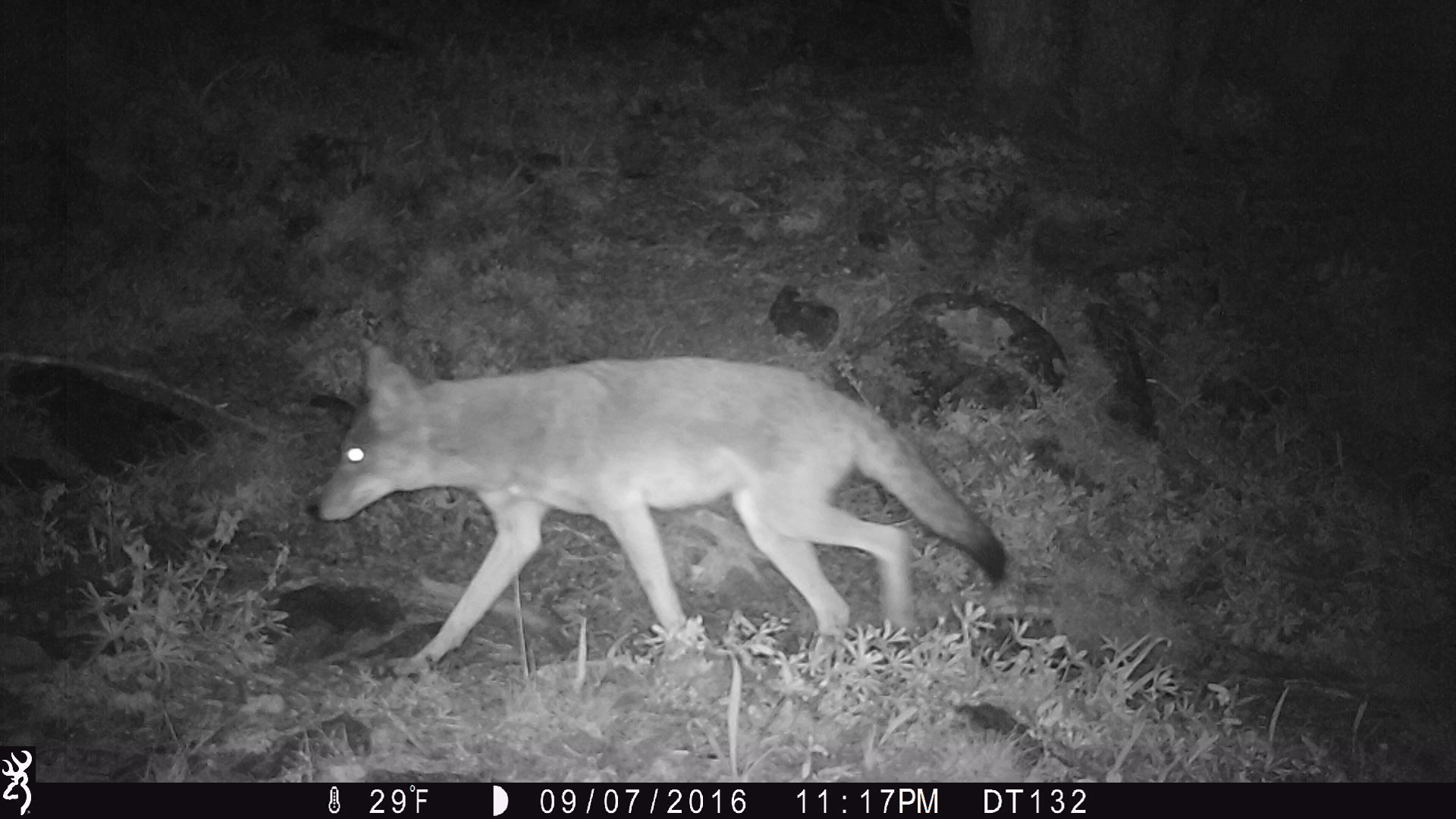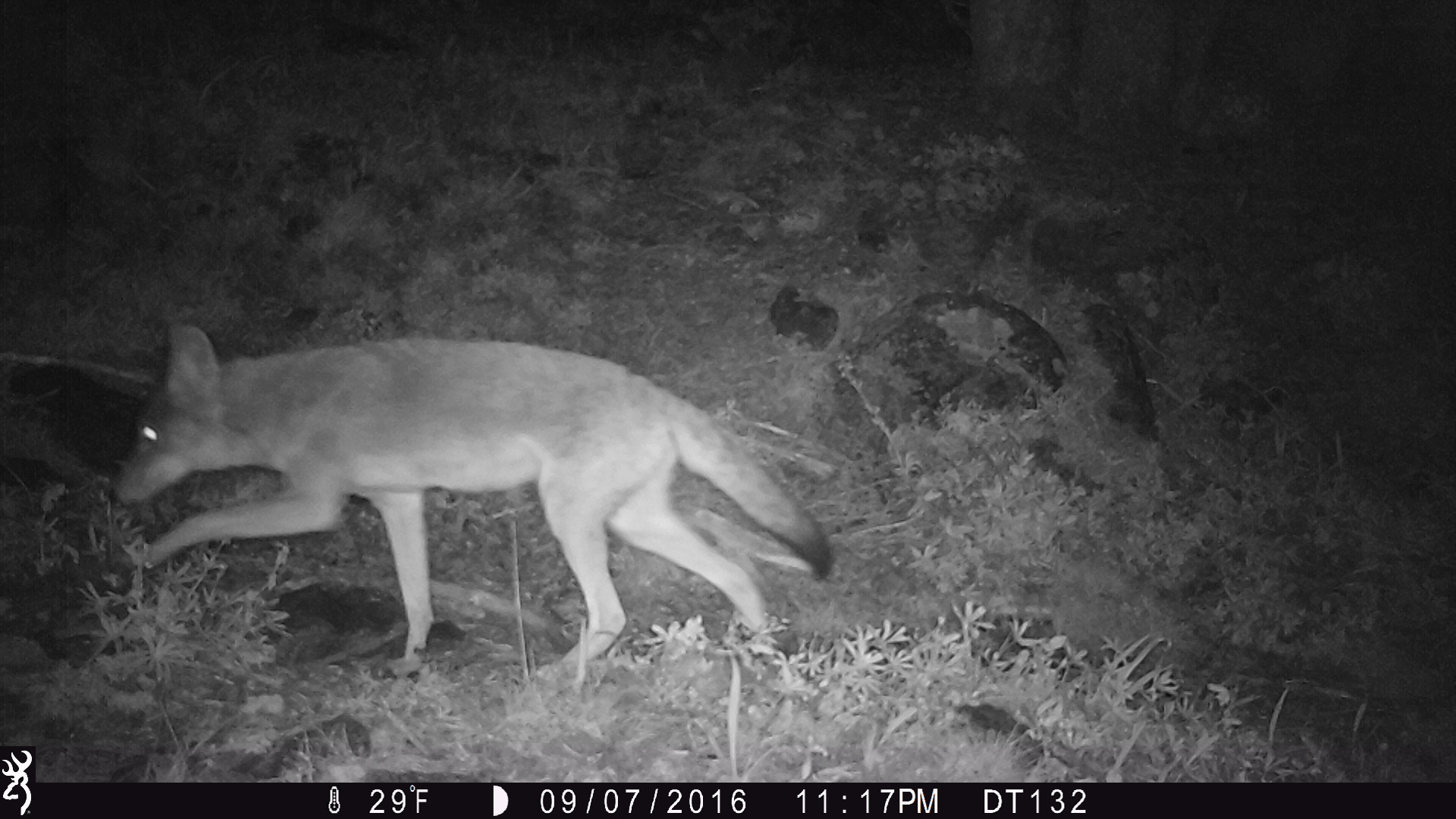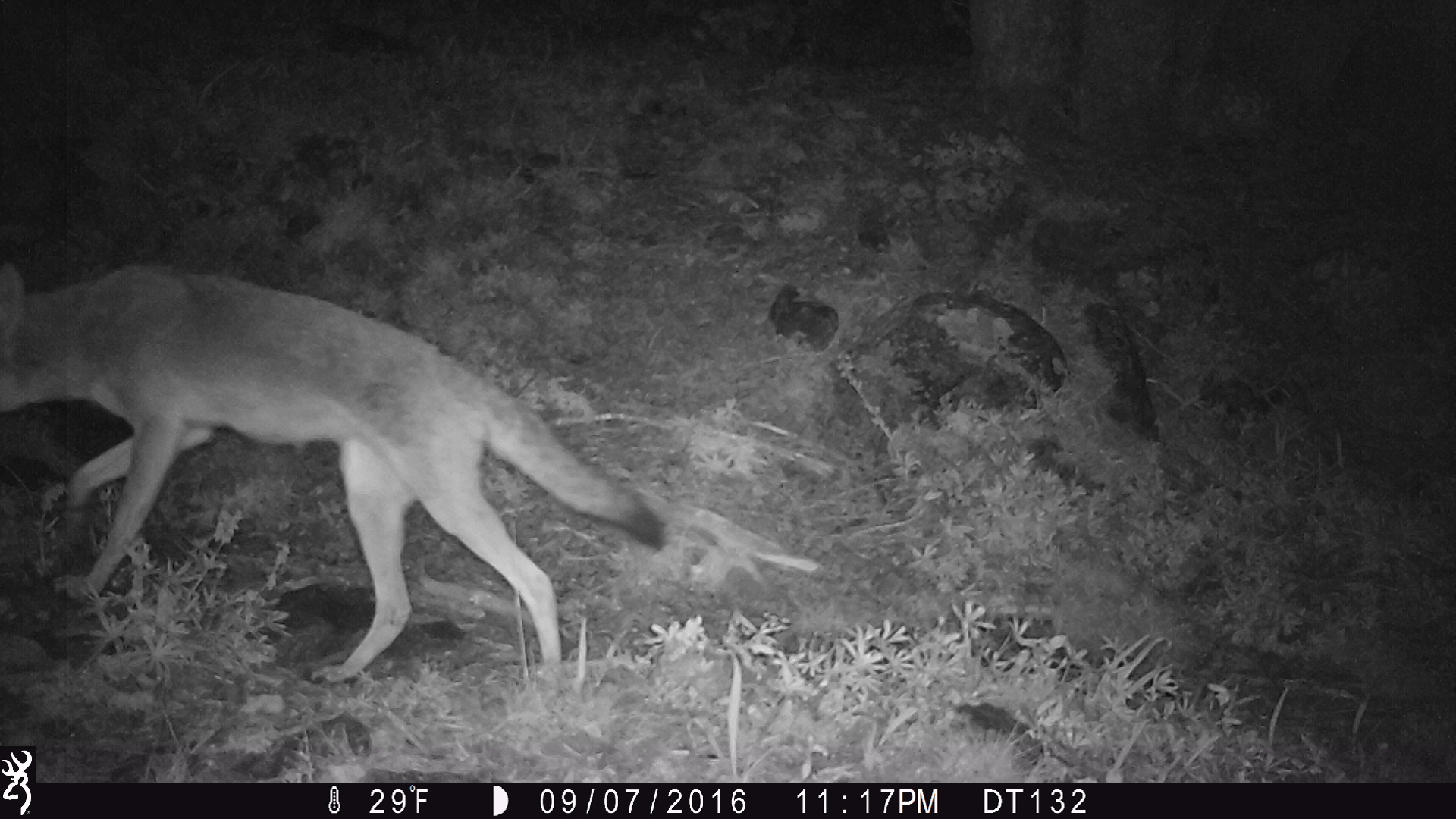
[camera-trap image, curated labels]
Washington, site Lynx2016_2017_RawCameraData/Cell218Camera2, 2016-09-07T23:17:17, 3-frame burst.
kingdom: Animalia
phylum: Chordata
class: Mammalia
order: Carnivora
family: Canidae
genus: Canis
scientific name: Canis latrans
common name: coyote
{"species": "Canis latrans (coyote)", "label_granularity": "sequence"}